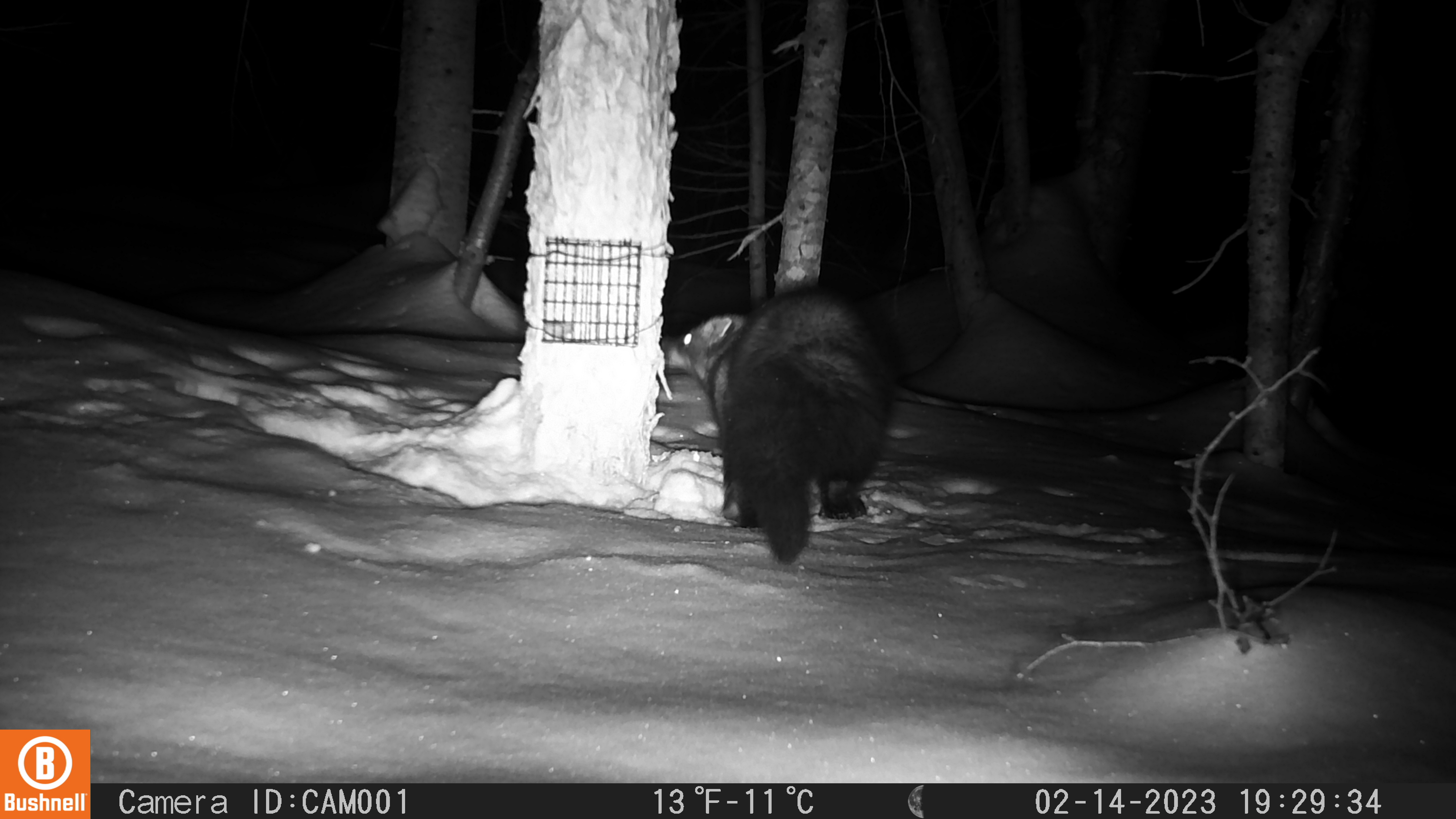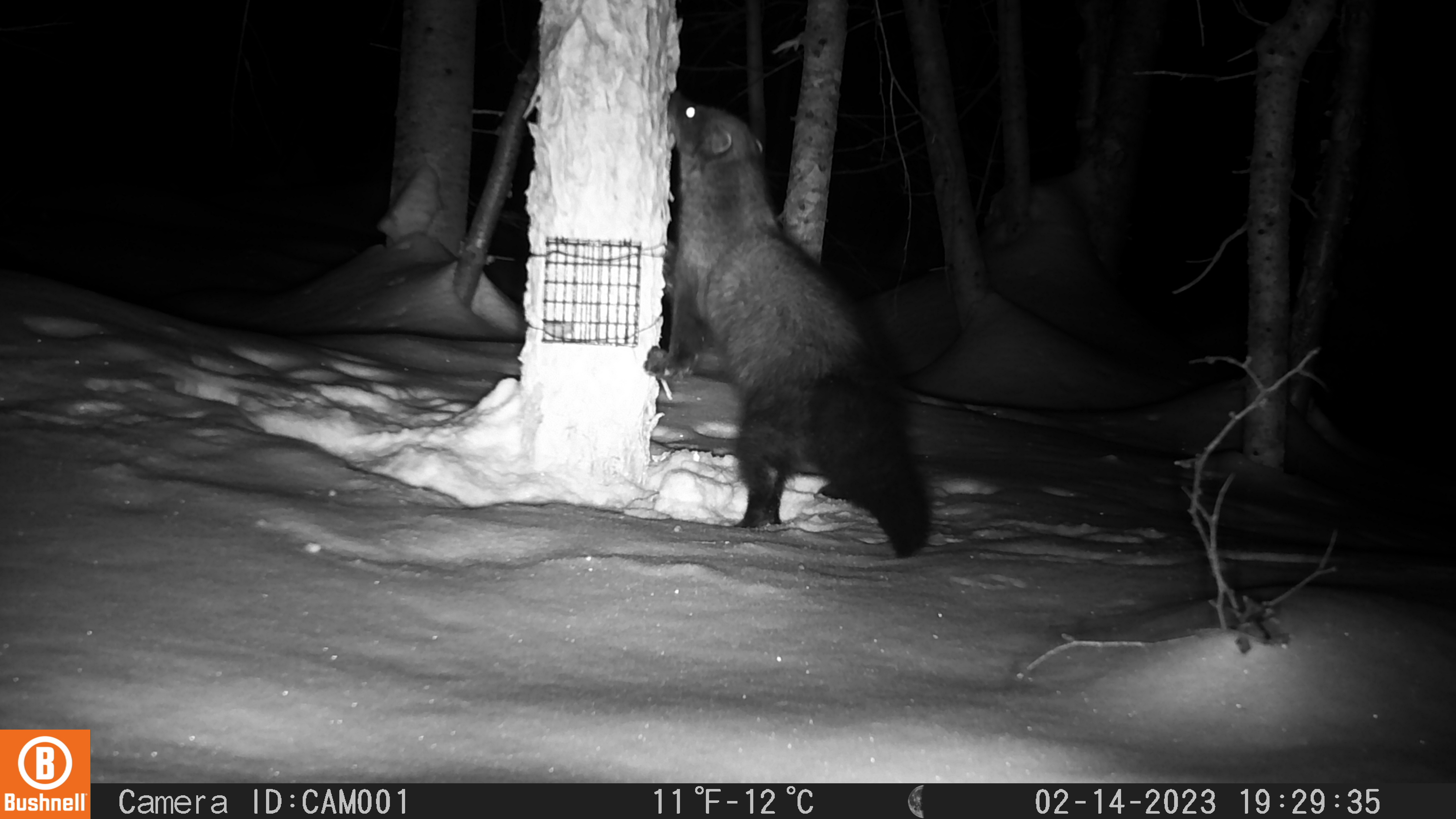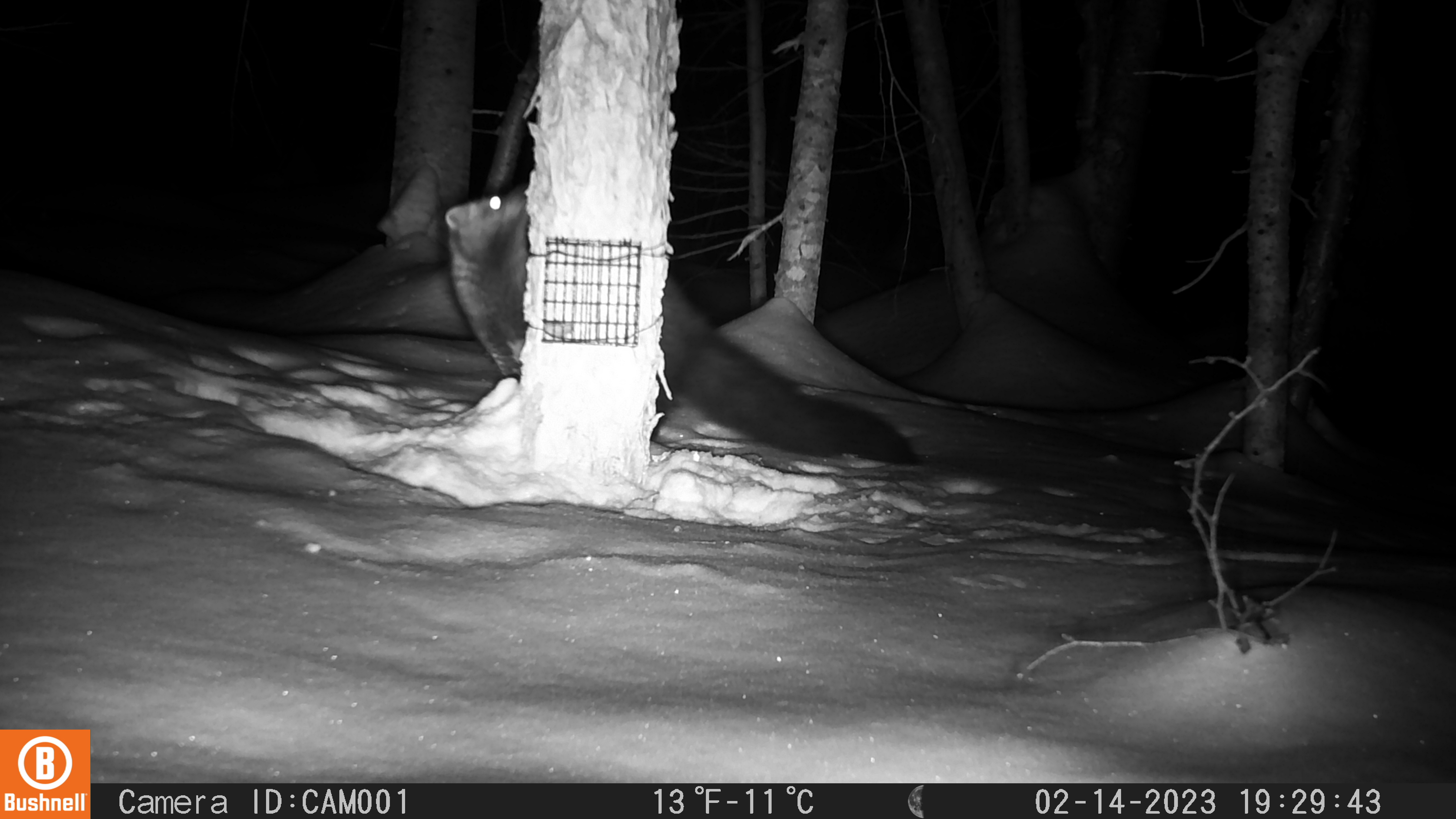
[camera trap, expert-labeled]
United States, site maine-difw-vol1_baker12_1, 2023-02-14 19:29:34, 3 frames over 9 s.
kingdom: Animalia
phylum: Chordata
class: Mammalia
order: Carnivora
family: Mustelidae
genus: Pekania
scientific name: Pekania pennanti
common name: fisher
Fisher (Pekania pennanti).